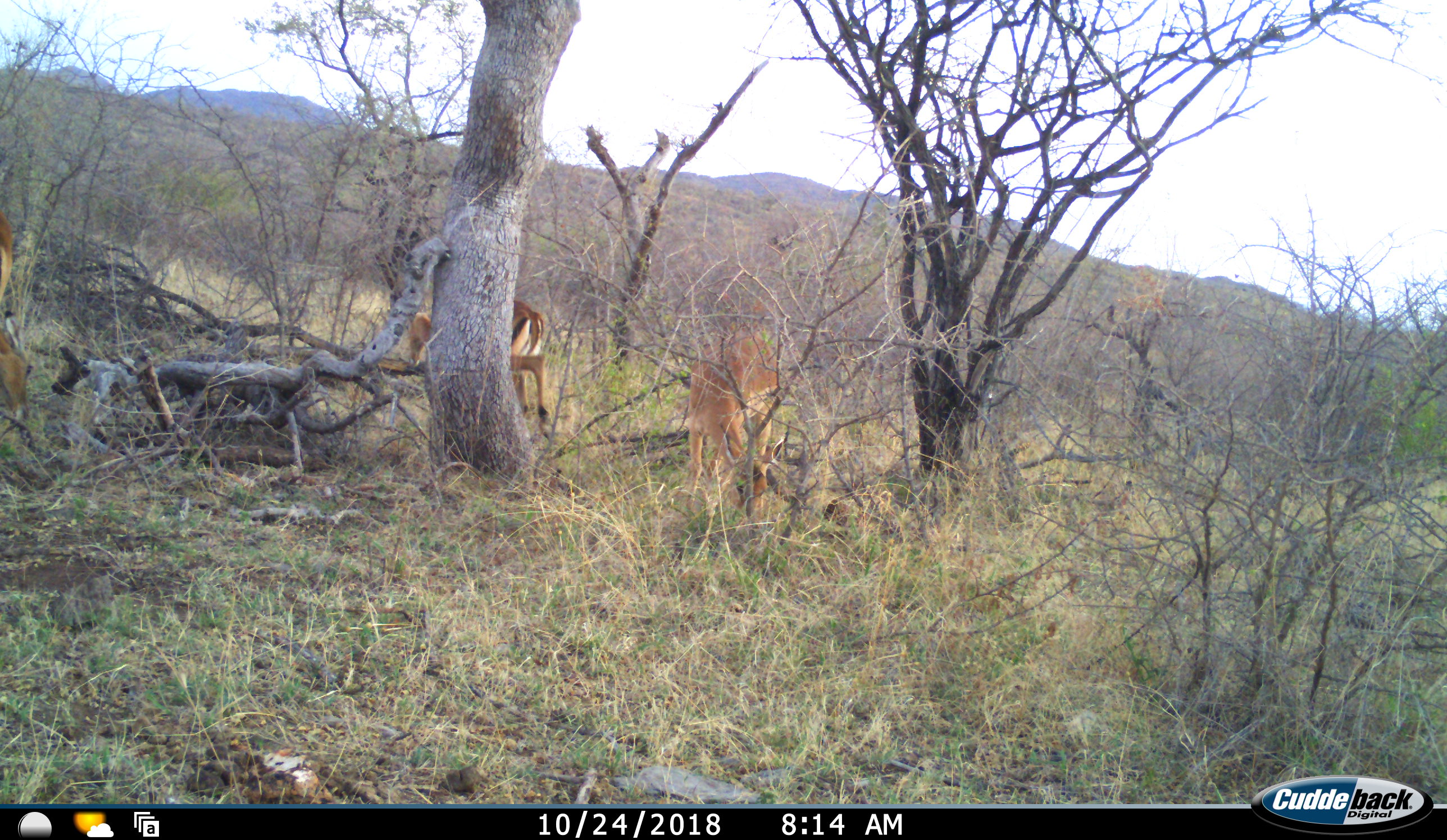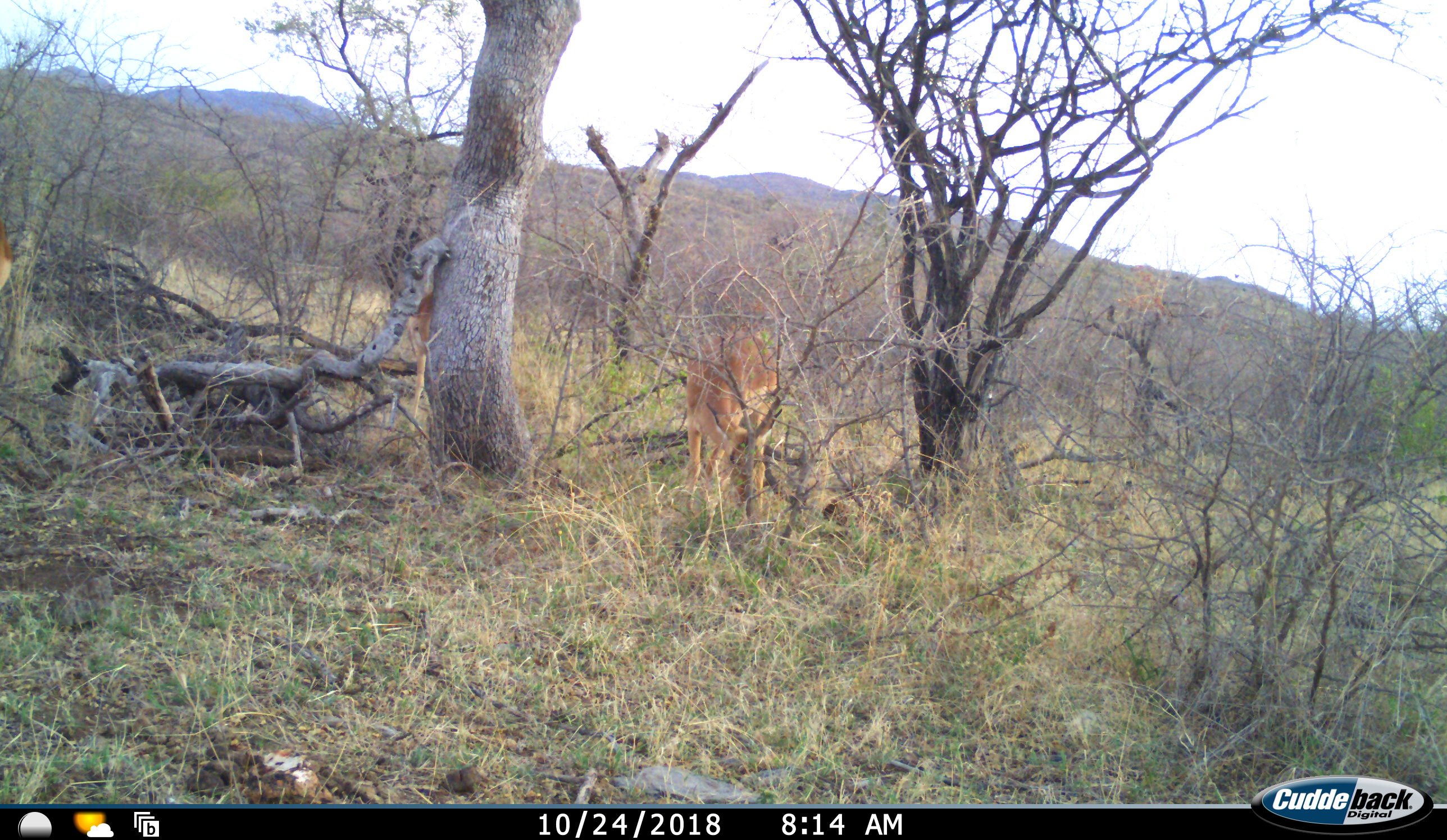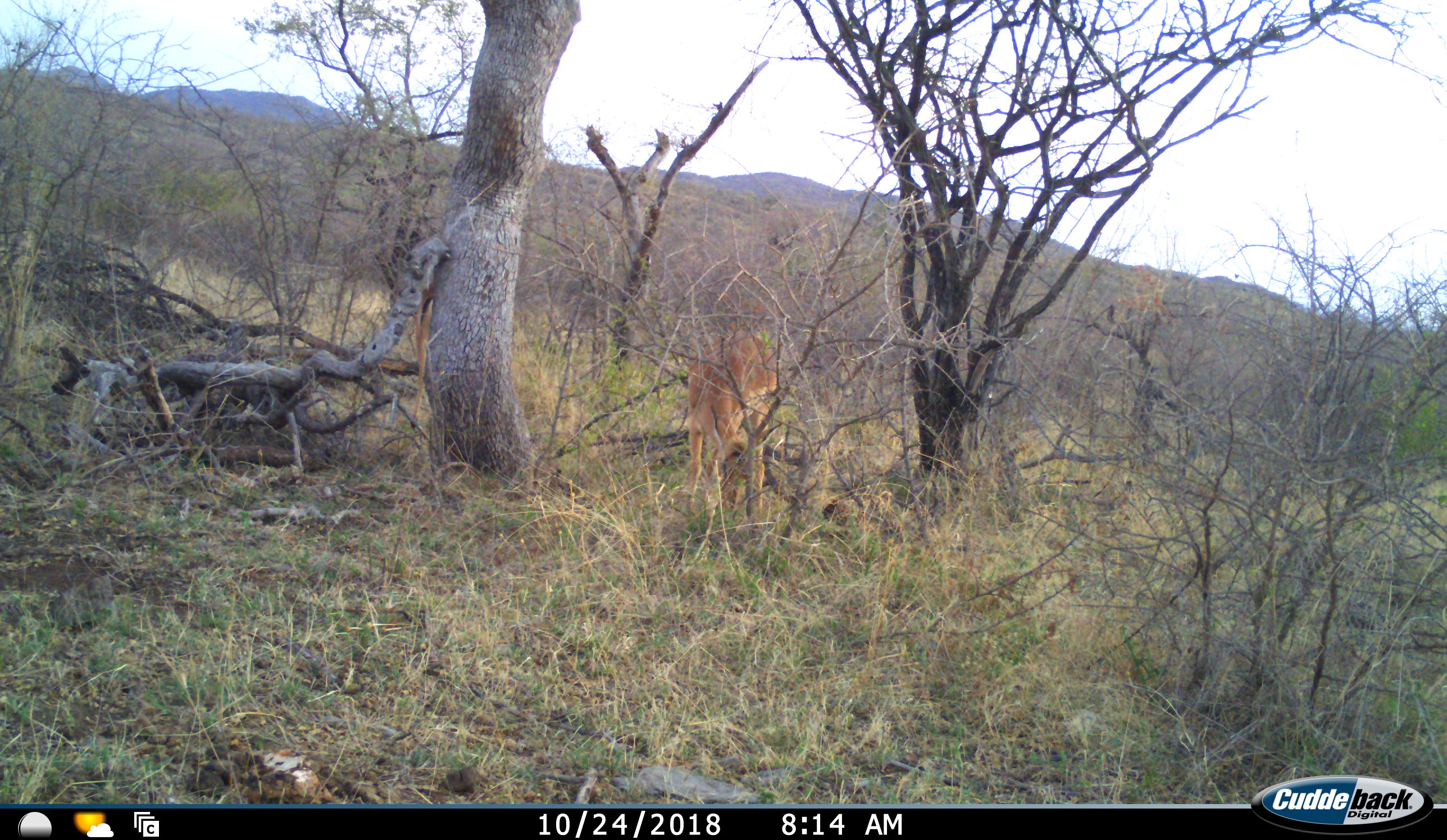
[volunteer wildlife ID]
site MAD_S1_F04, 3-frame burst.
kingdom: Animalia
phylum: Chordata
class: Mammalia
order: Artiodactyla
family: Bovidae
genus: Aepyceros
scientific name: Aepyceros melampus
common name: impala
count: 3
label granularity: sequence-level